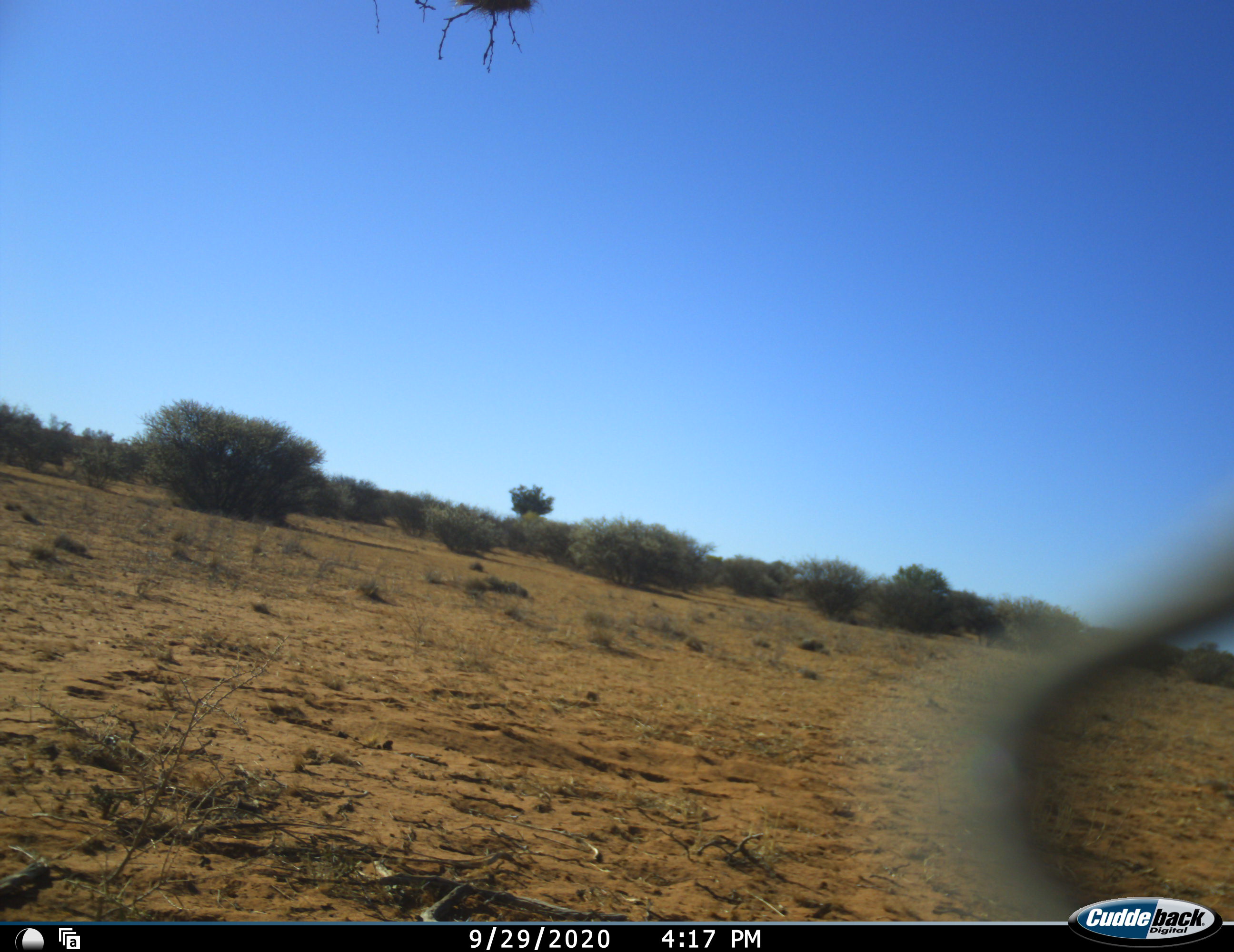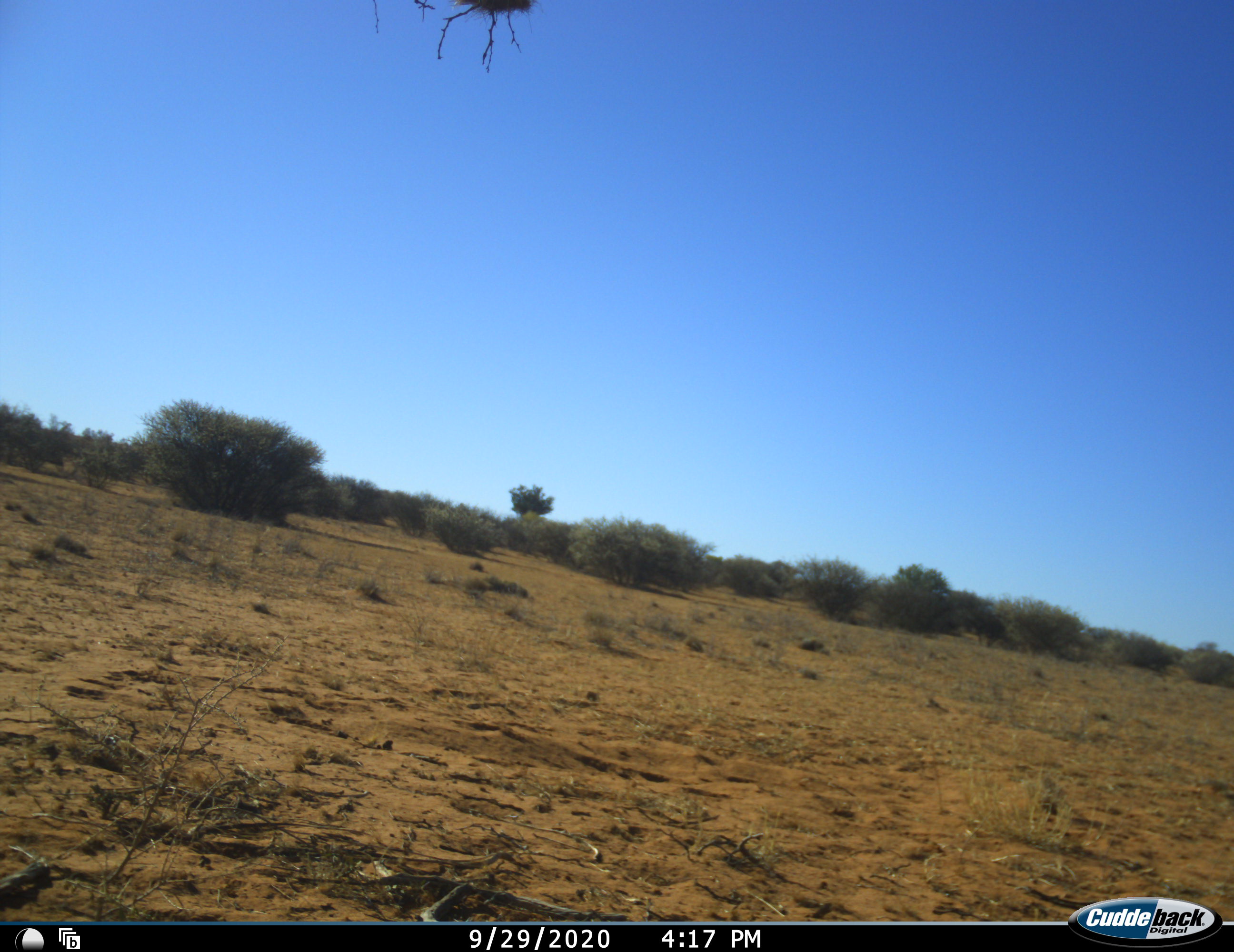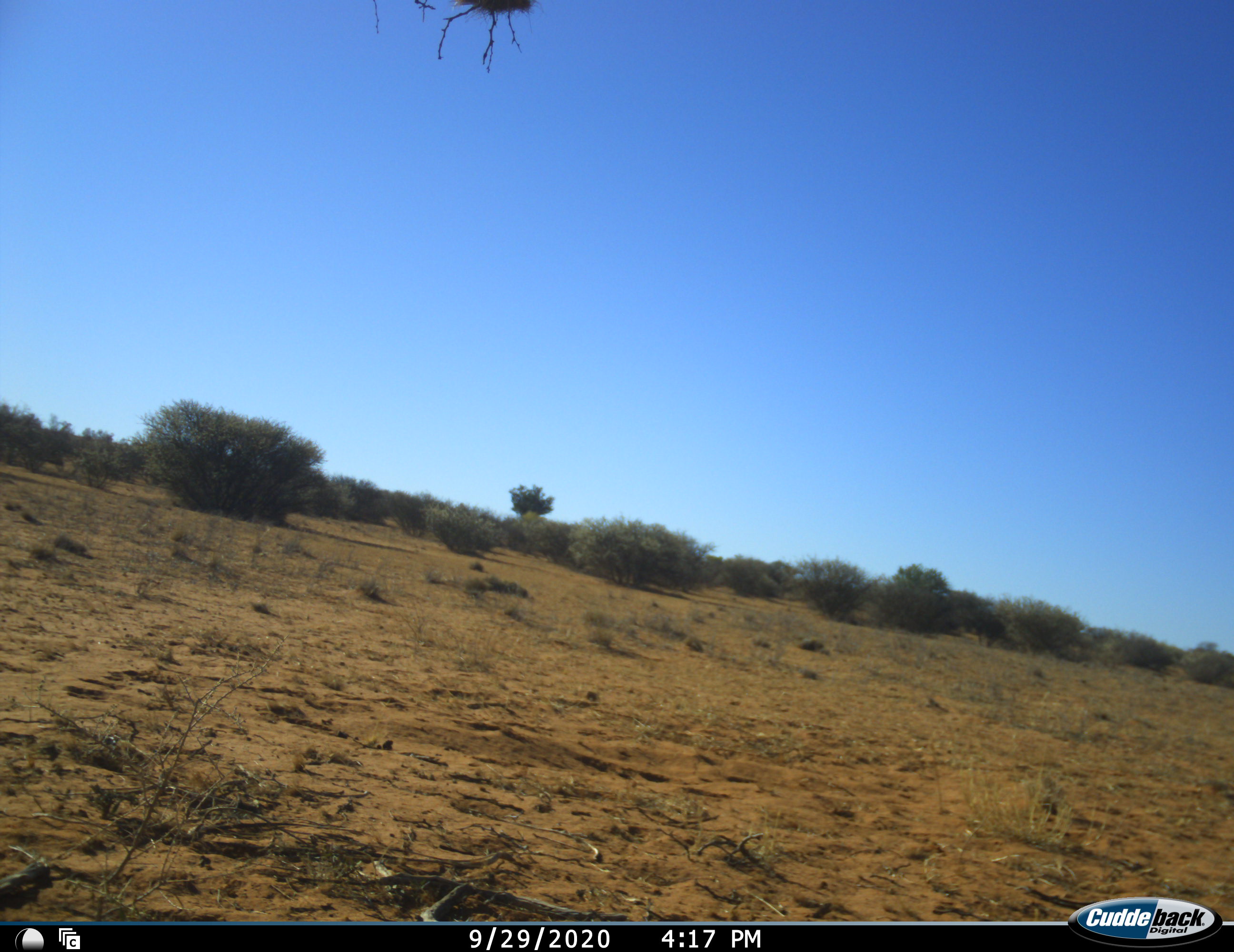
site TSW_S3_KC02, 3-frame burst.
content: unidentified animal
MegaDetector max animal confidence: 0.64